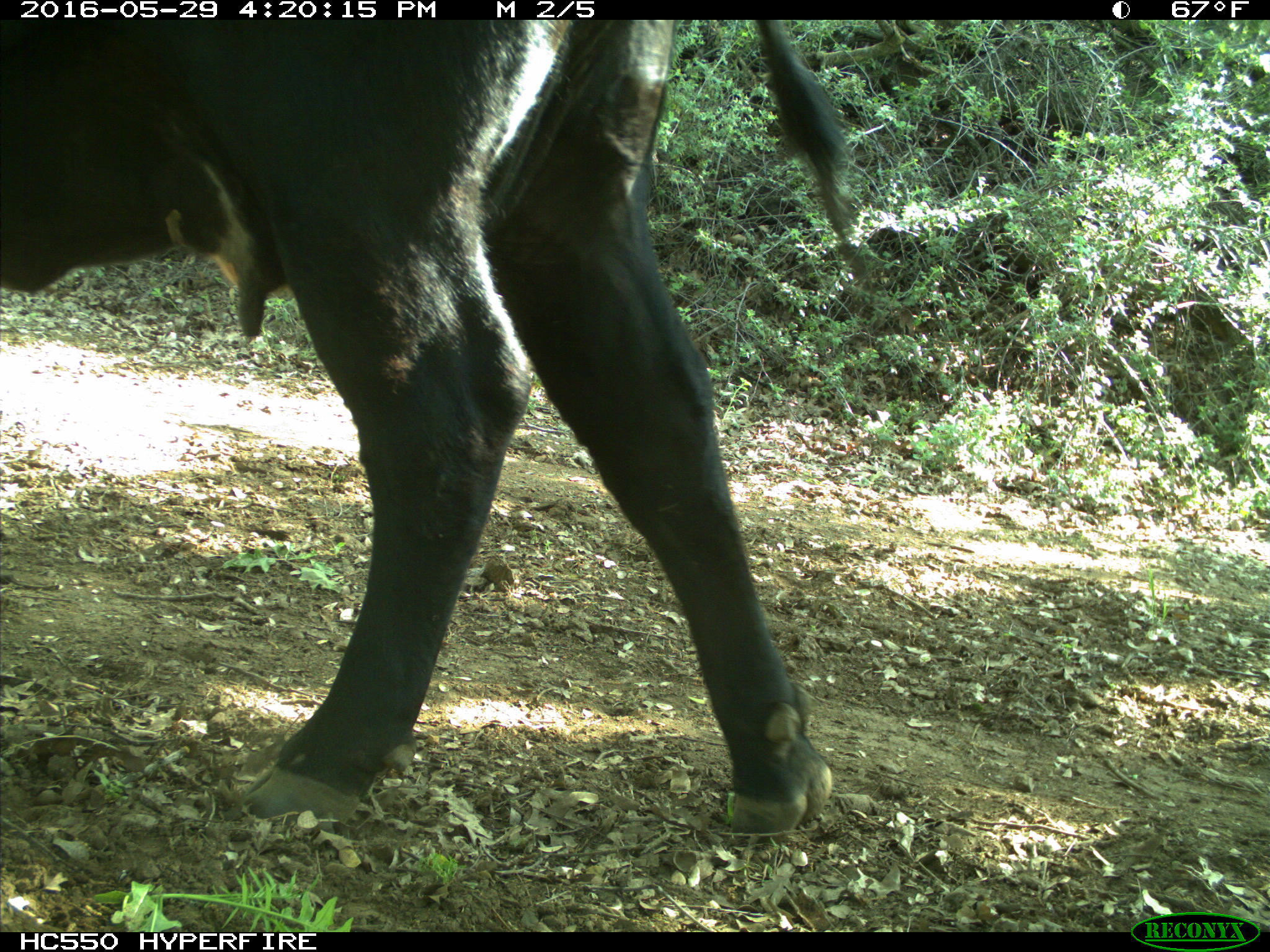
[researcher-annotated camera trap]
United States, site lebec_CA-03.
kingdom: Animalia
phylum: Chordata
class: Mammalia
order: Artiodactyla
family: Bovidae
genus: Bos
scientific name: Bos taurus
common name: domestic cow